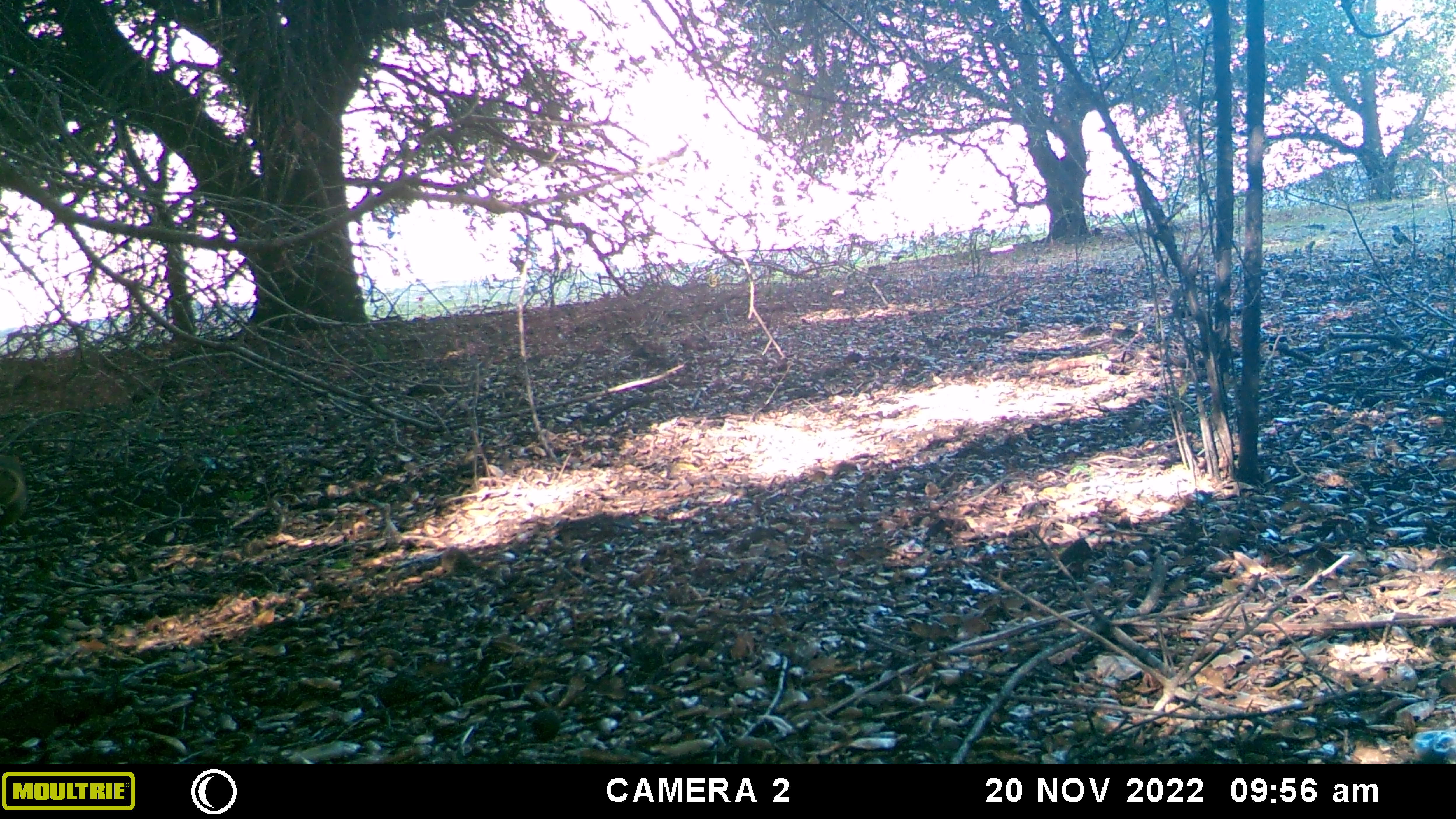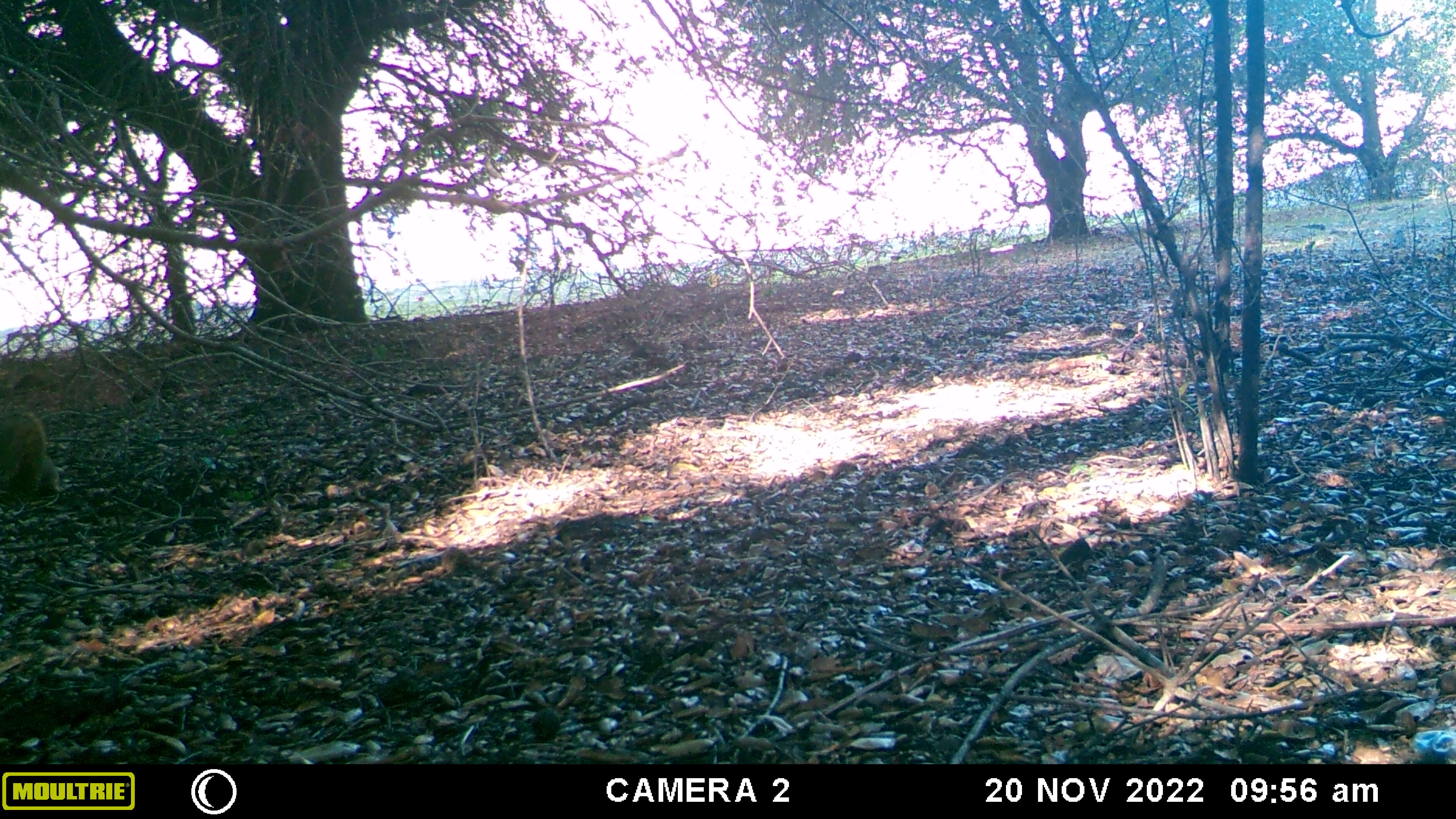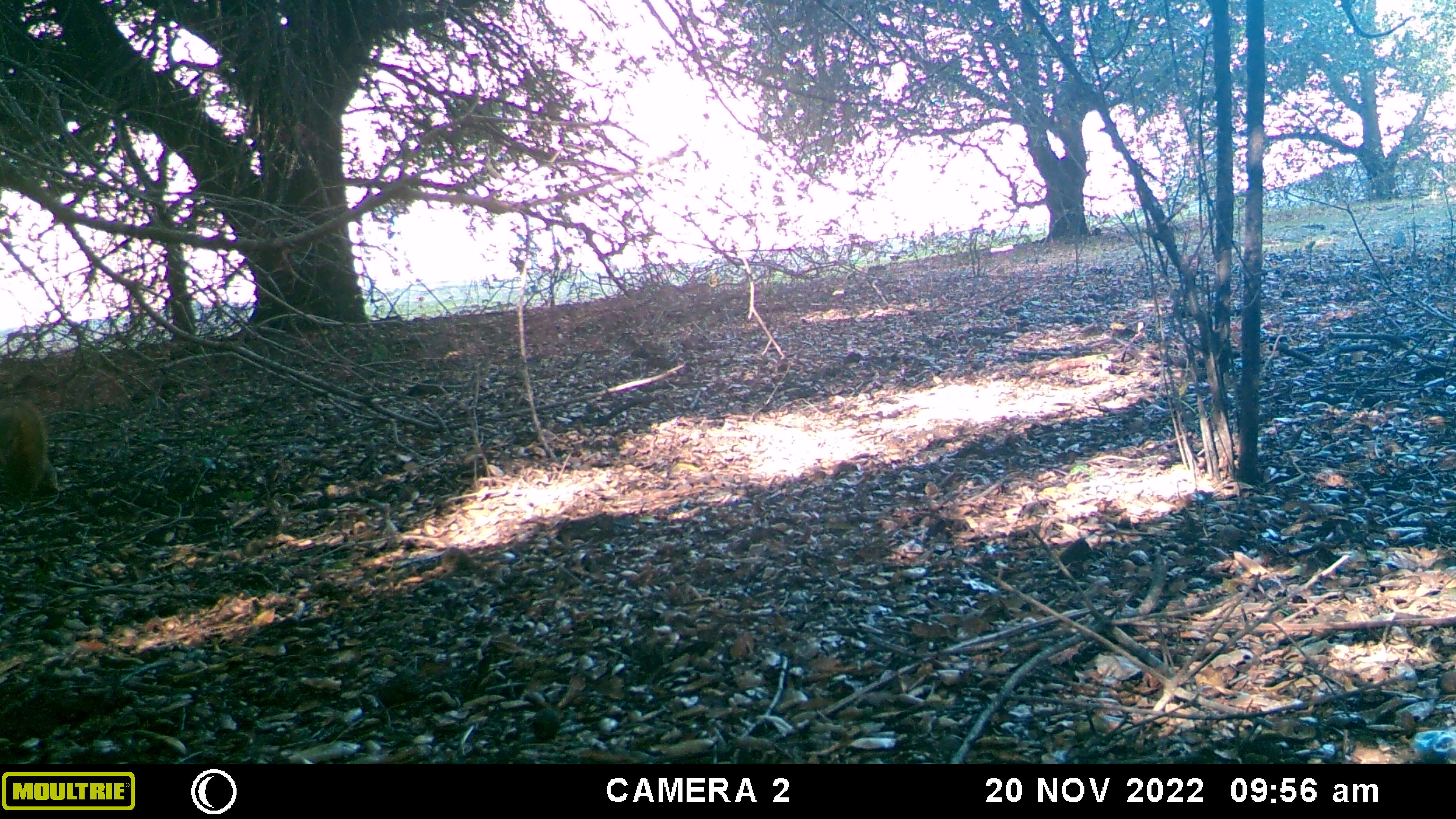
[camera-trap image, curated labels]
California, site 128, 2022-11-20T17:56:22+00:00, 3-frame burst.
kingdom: Animalia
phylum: Chordata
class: Mammalia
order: Rodentia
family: Sciuridae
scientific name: Sciuridae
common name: squirrel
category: unknown squirrel